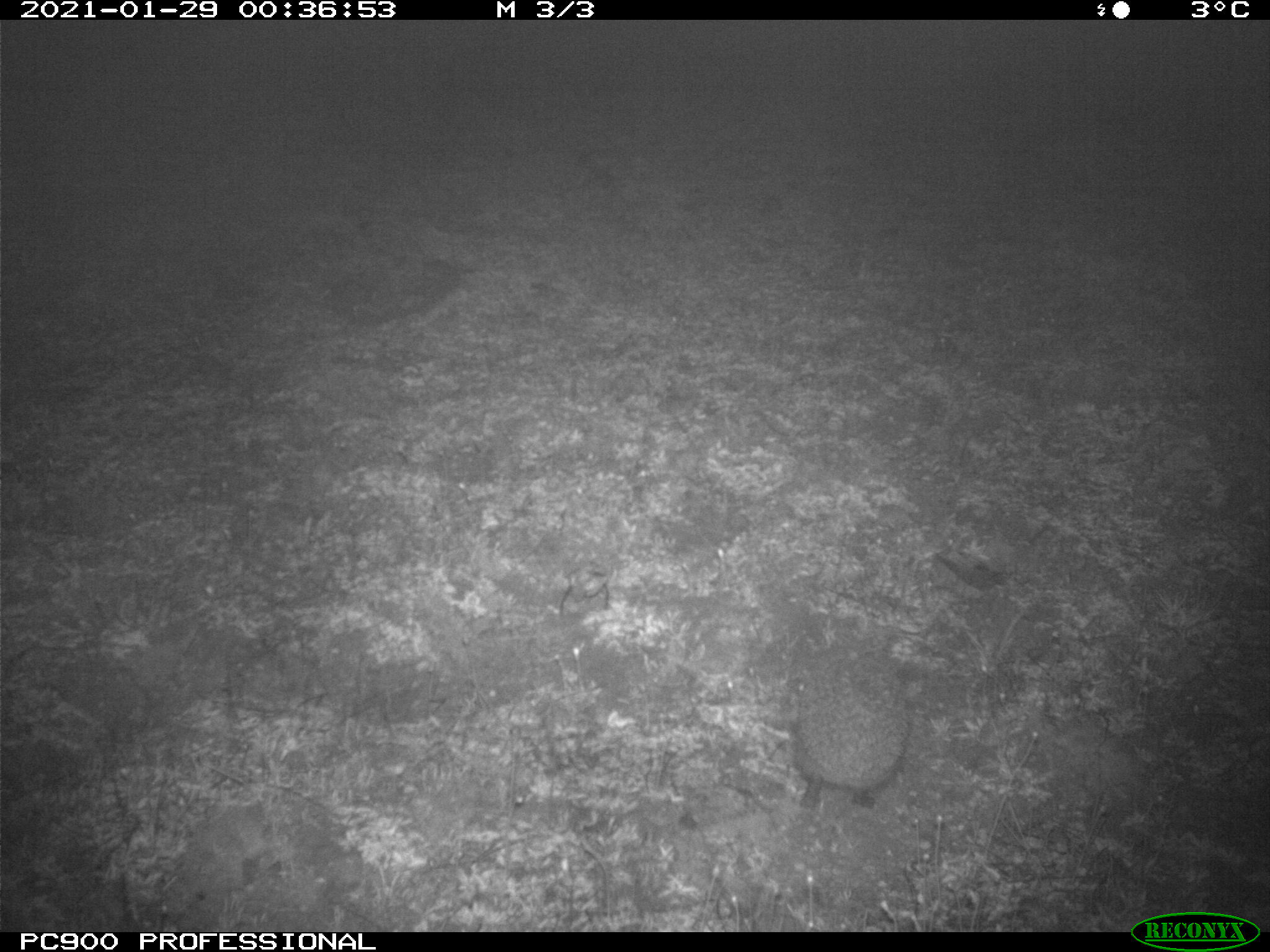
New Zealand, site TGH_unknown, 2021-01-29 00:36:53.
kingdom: Animalia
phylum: Chordata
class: Mammalia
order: Eulipotyphla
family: Erinaceidae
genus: Erinaceus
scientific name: Erinaceus europaeus europaeus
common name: european hedgehog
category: hedgehog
Hedgehog (european hedgehog) (Erinaceus europaeus europaeus).